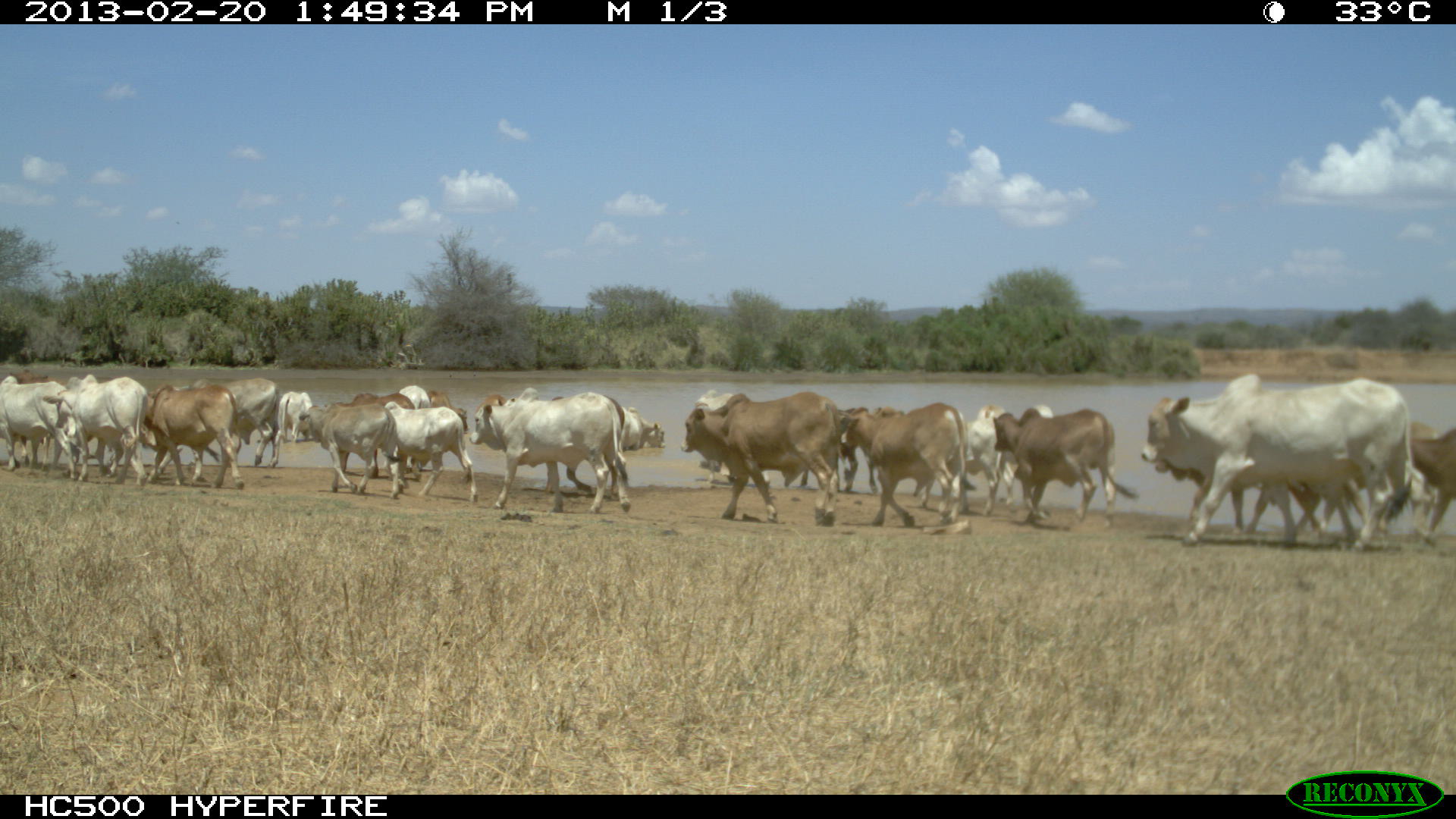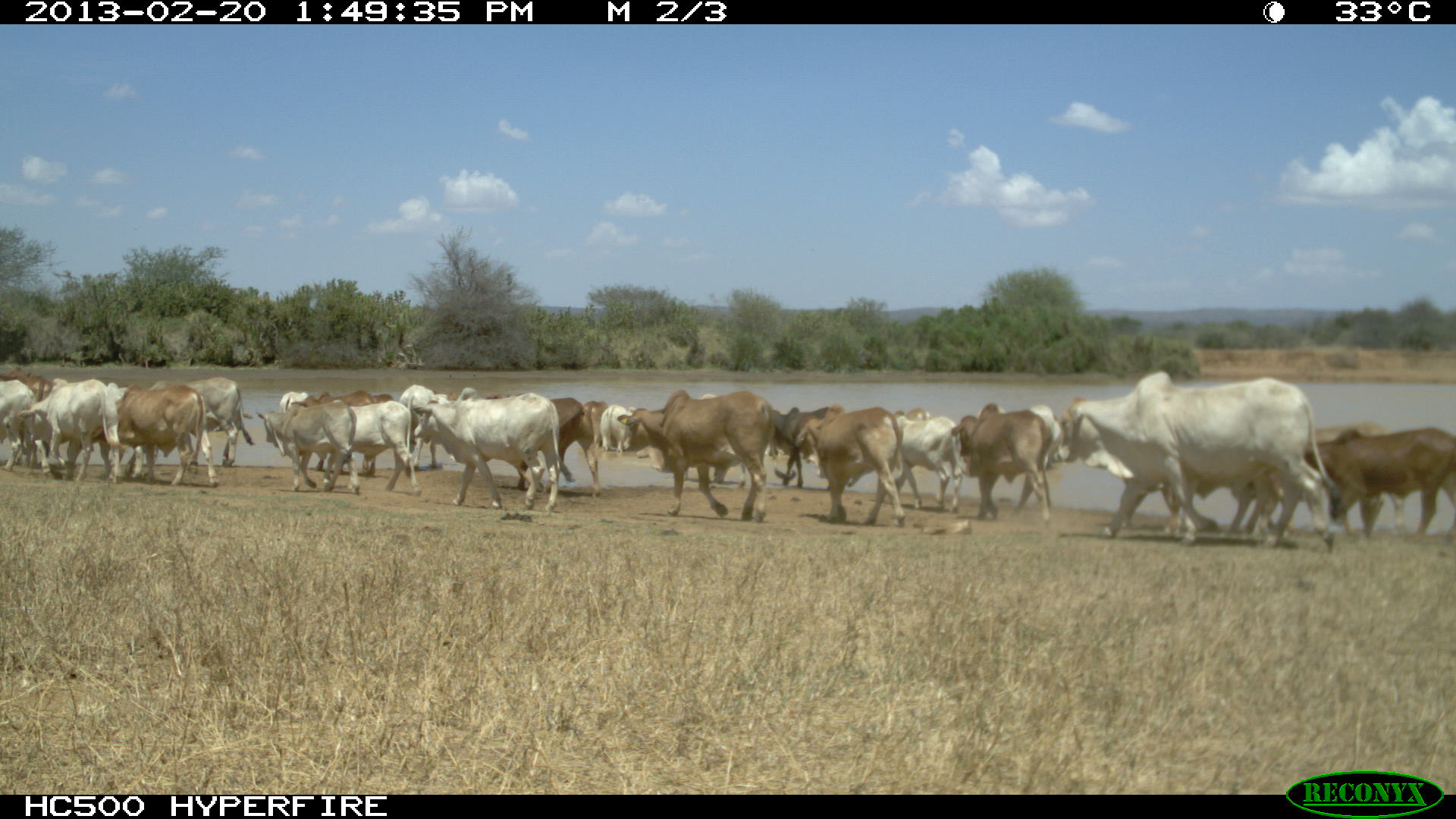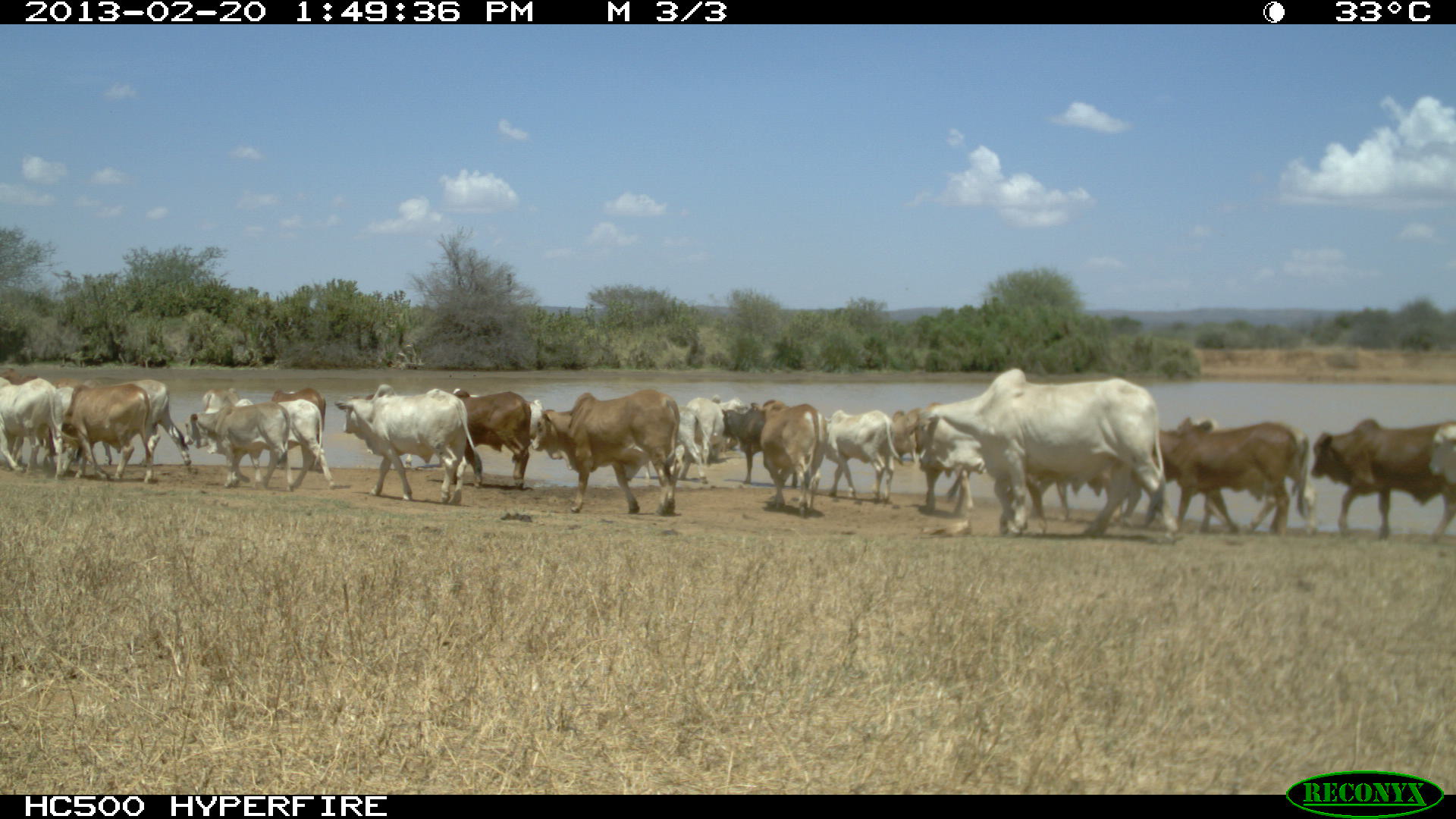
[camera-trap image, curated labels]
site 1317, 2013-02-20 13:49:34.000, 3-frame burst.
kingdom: Animalia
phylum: Chordata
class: Mammalia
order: Artiodactyla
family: Bovidae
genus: Bos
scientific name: Bos taurus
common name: domestic cattle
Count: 16.